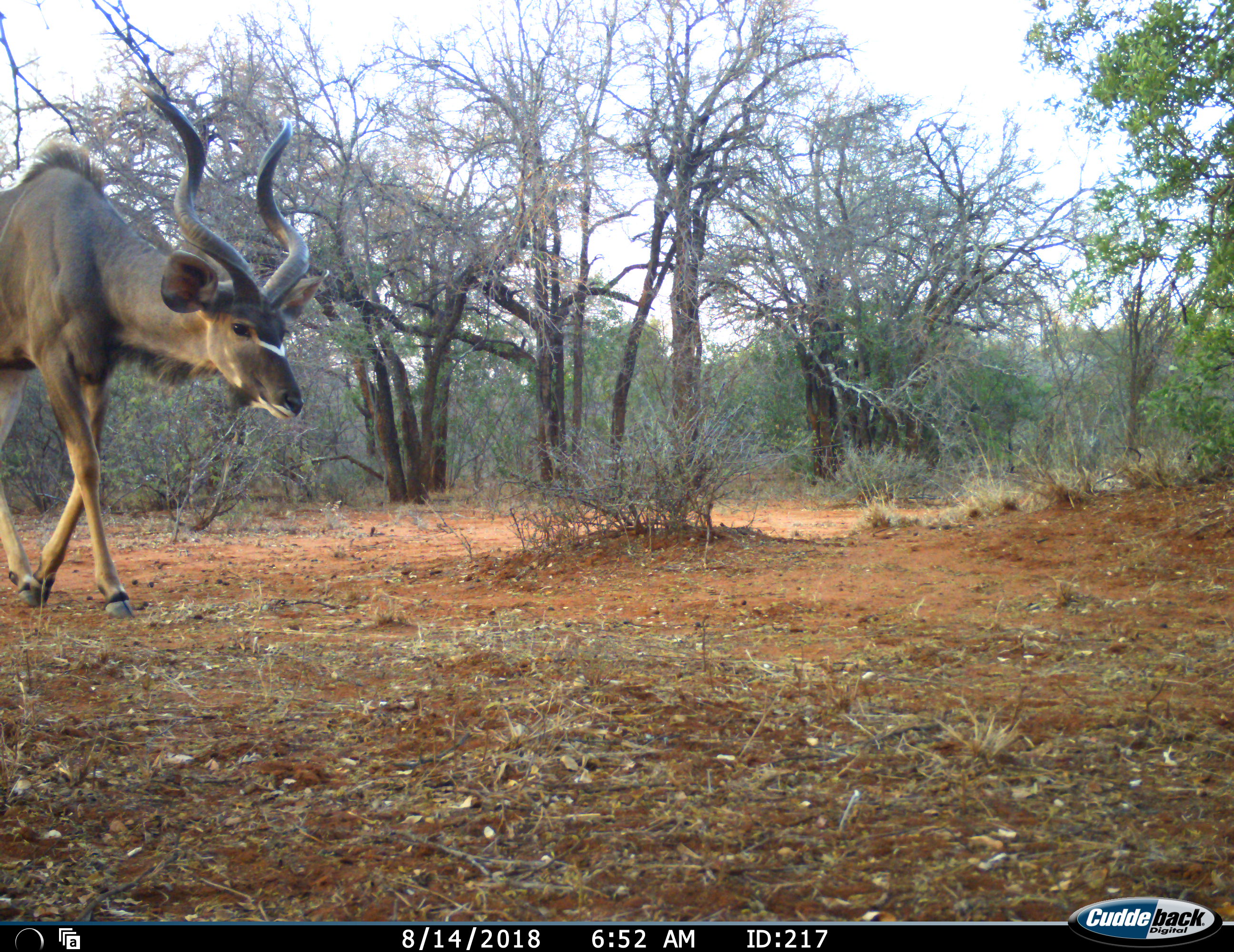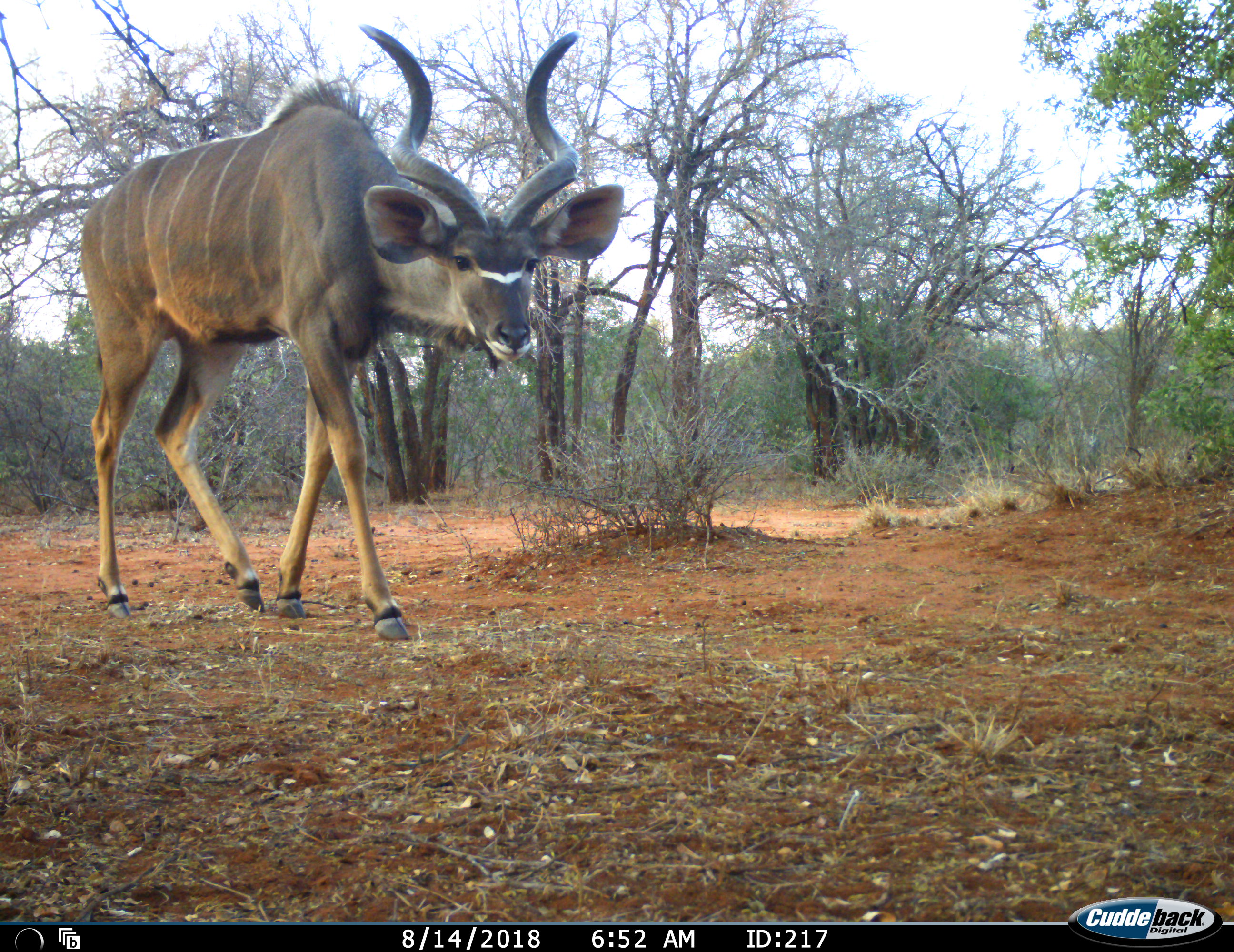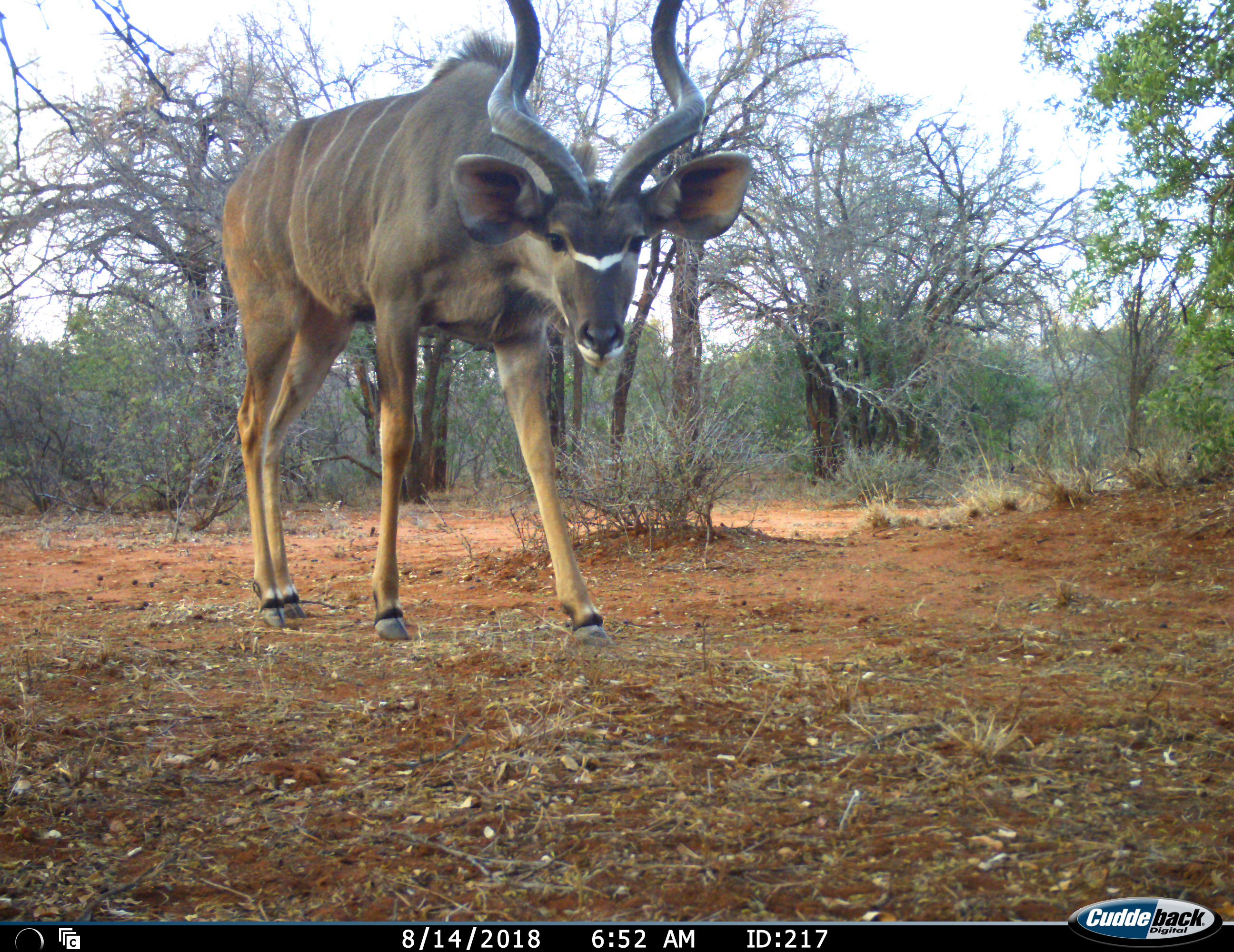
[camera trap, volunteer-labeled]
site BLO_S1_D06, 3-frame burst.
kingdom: Animalia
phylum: Chordata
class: Mammalia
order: Artiodactyla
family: Bovidae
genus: Tragelaphus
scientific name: Tragelaphus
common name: kudu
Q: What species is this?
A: Kudu (Tragelaphus).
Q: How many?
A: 1.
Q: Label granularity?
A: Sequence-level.